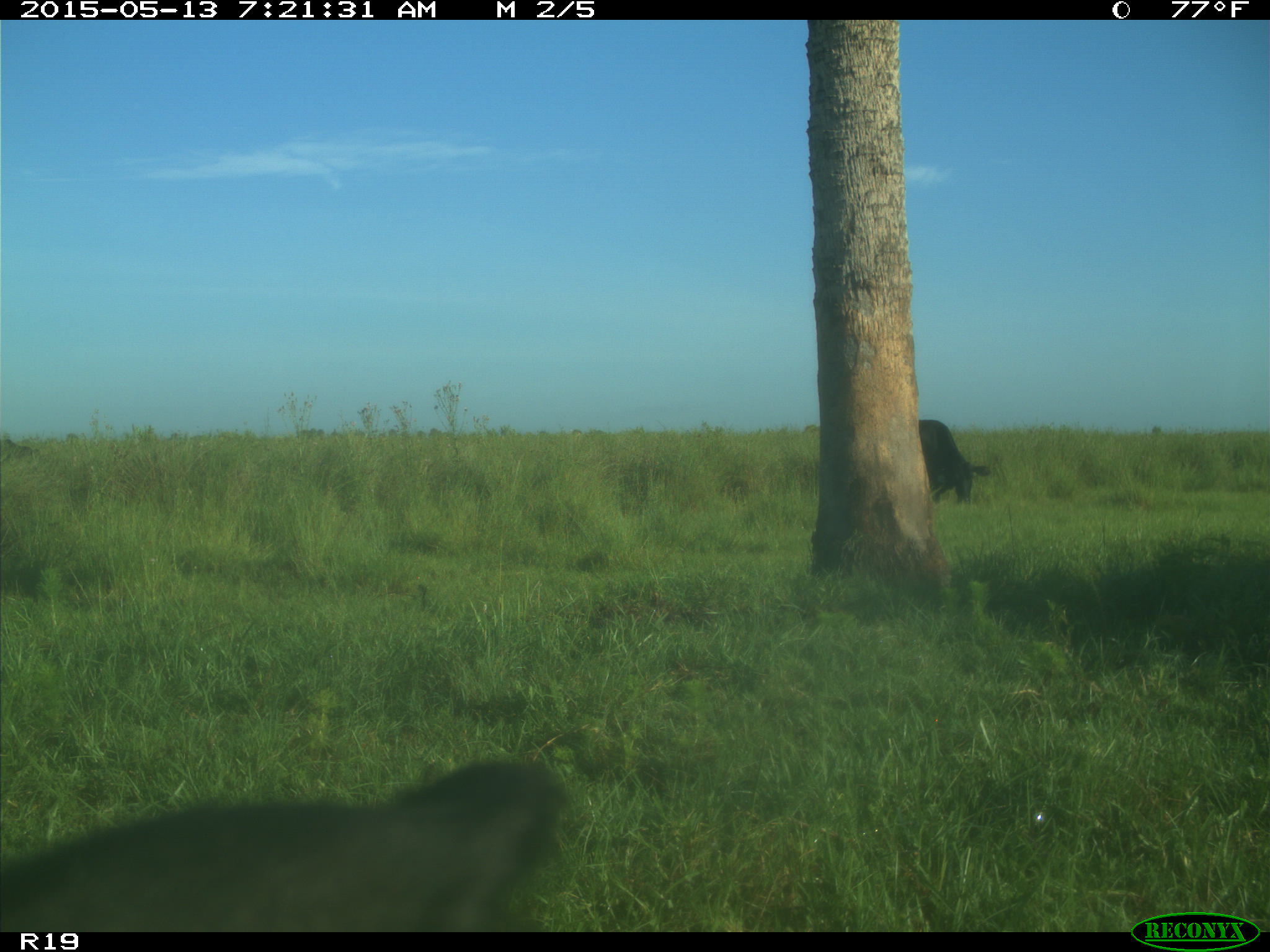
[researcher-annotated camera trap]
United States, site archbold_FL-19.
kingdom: Animalia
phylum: Chordata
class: Mammalia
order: Artiodactyla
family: Bovidae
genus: Bos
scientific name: Bos taurus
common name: domestic cow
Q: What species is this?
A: Bos taurus (domestic cow).